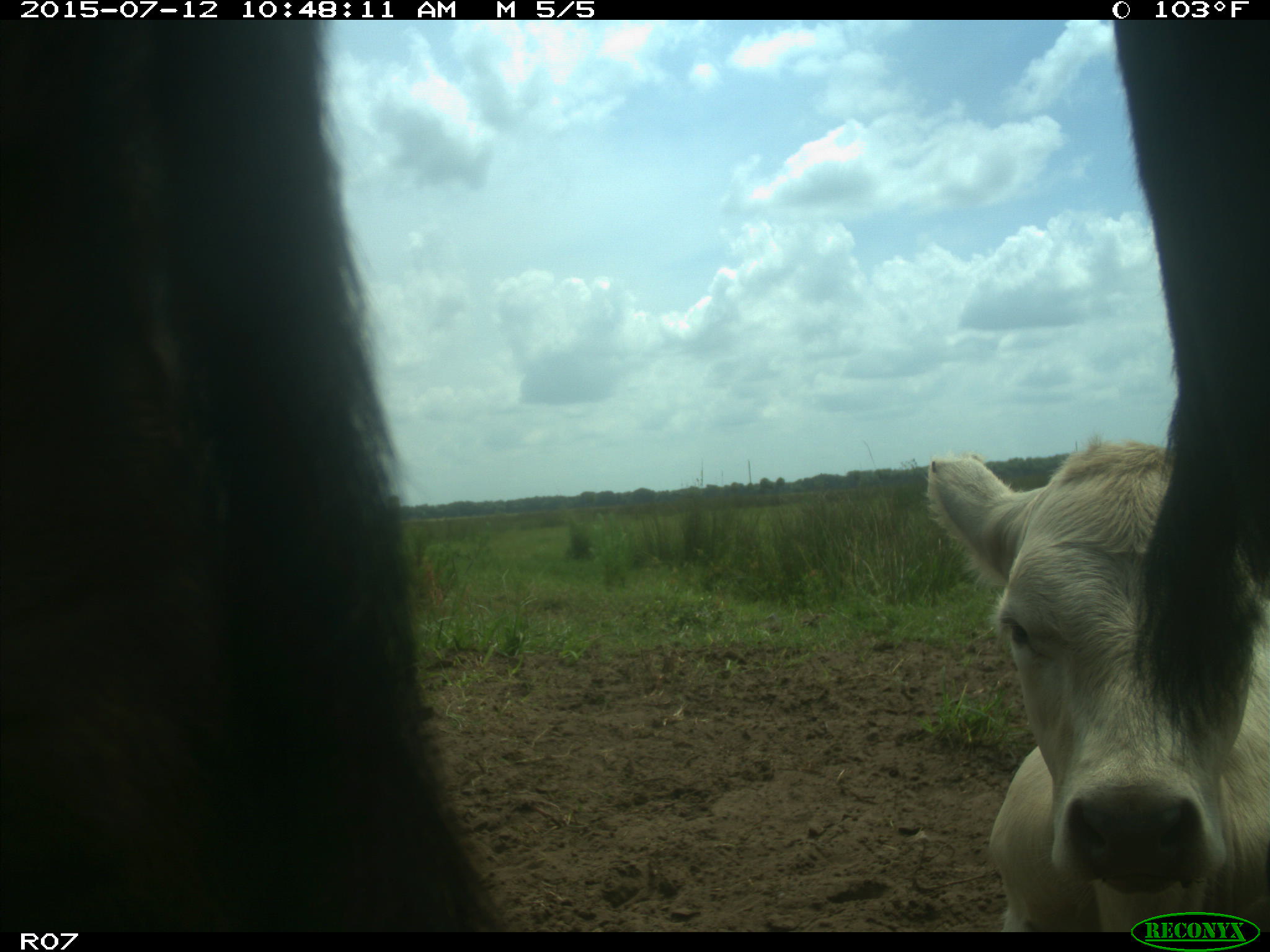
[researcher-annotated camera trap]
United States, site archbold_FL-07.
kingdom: Animalia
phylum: Chordata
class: Mammalia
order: Artiodactyla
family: Bovidae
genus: Bos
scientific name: Bos taurus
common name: domestic cow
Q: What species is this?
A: Bos taurus (domestic cow).